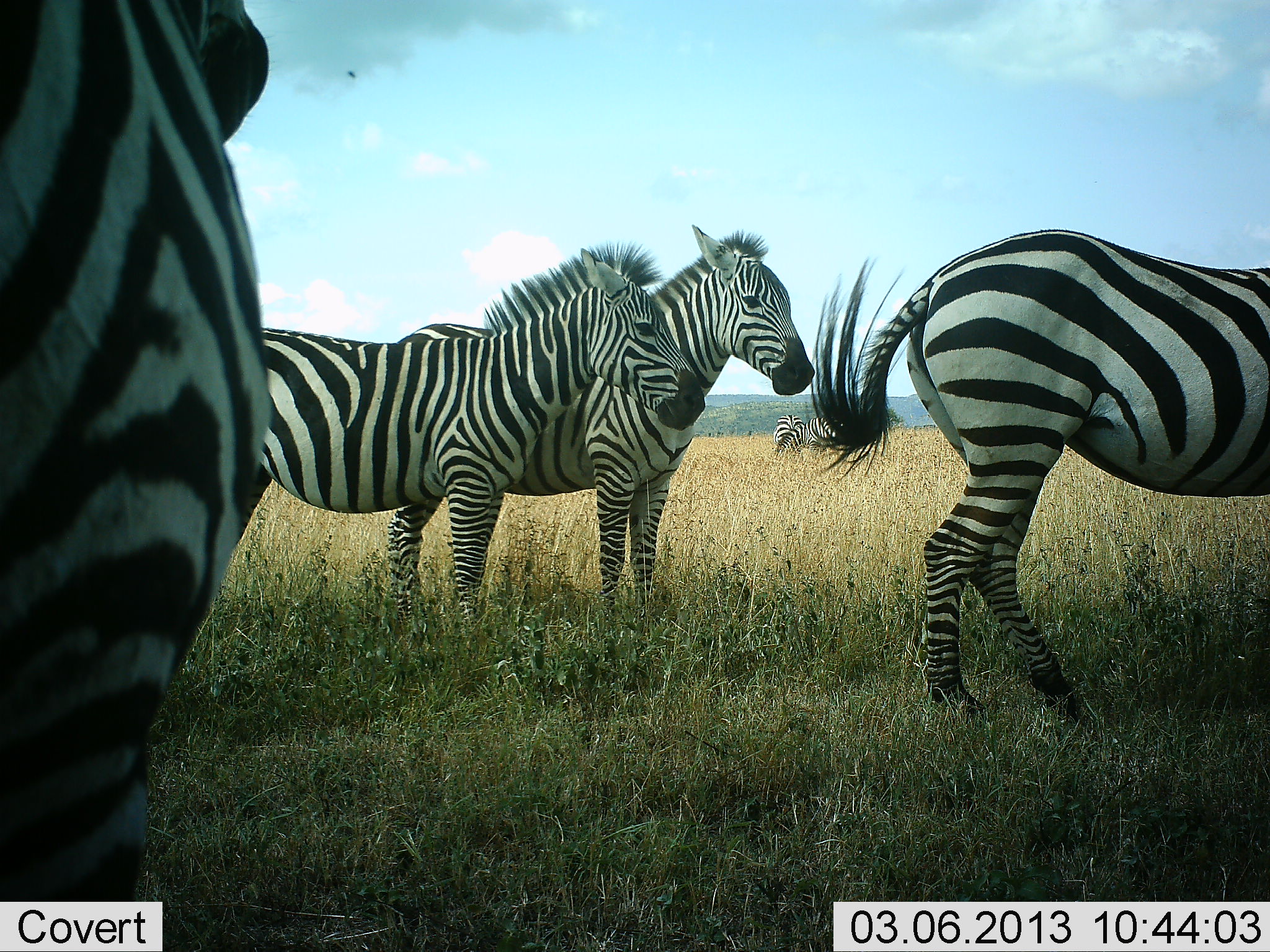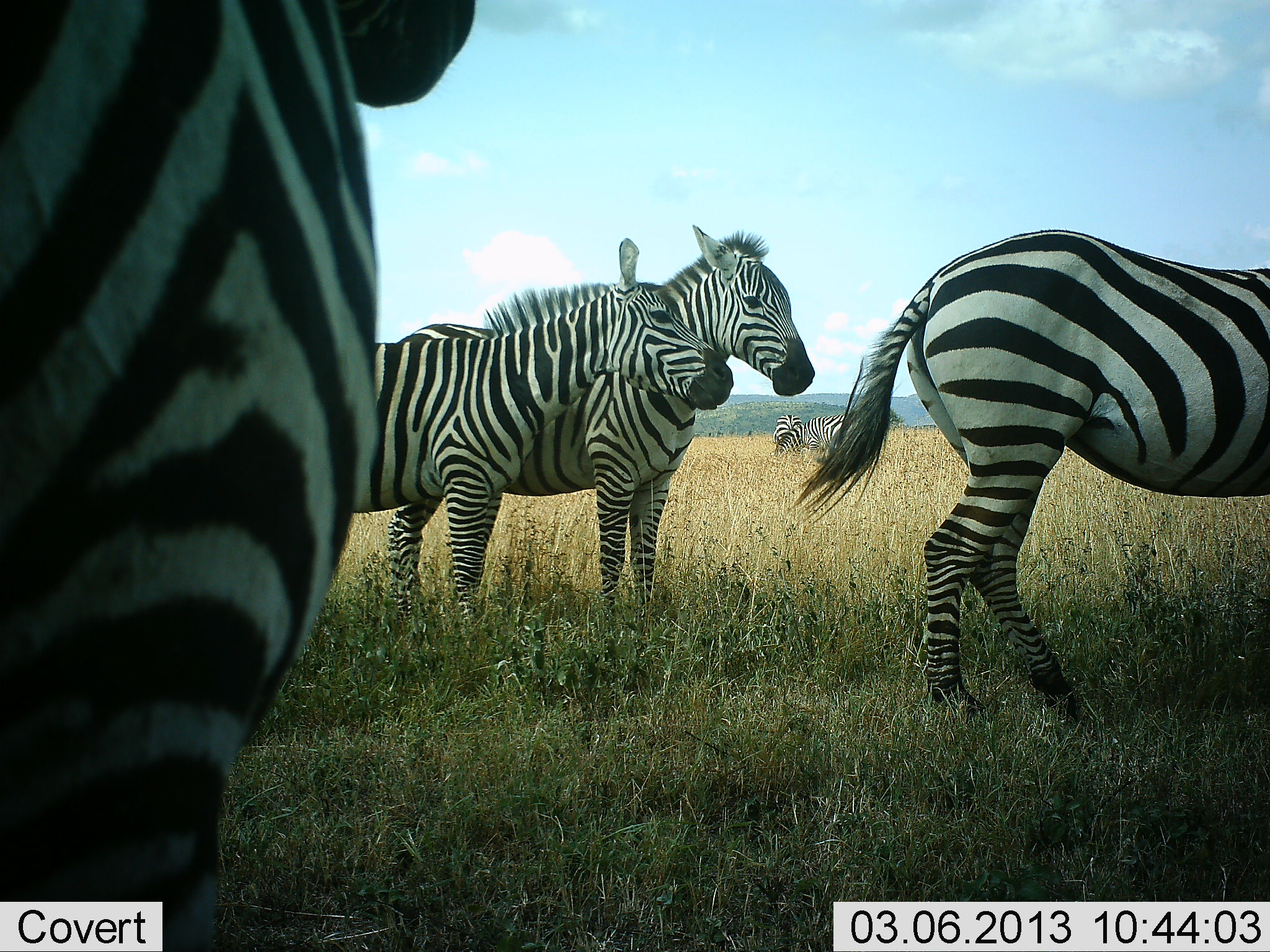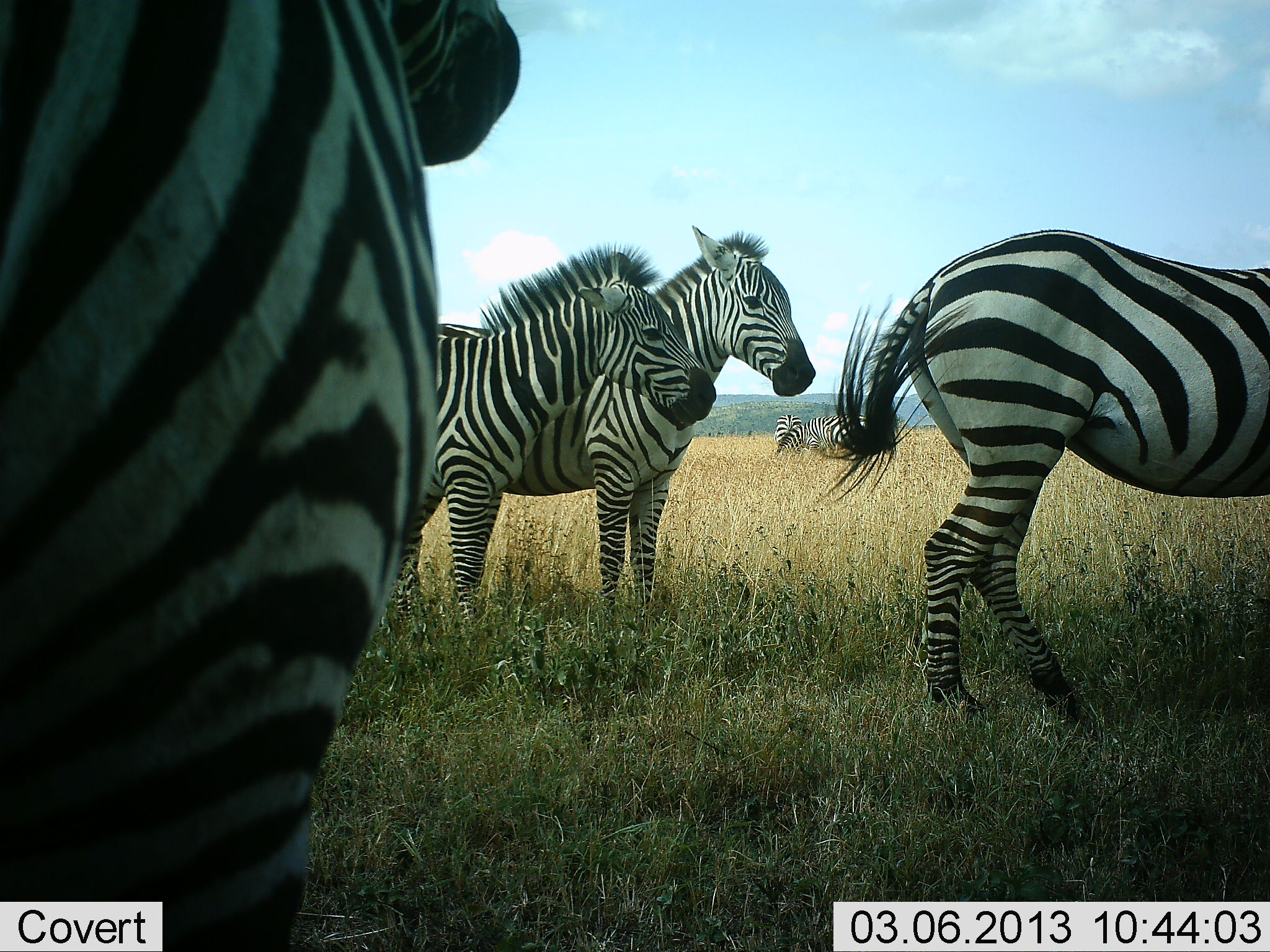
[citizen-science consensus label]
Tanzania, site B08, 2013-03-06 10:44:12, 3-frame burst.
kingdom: Animalia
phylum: Chordata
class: Mammalia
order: Perissodactyla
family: Equidae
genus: Equus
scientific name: Equus quagga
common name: plains zebra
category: zebra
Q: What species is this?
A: Zebra (plains zebra) (Equus quagga).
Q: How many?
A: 6.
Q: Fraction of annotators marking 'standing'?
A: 94%.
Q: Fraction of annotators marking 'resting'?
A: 11%.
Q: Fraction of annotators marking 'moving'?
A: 6%.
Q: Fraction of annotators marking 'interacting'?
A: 44%.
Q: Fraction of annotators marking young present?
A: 6%.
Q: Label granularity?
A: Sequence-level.